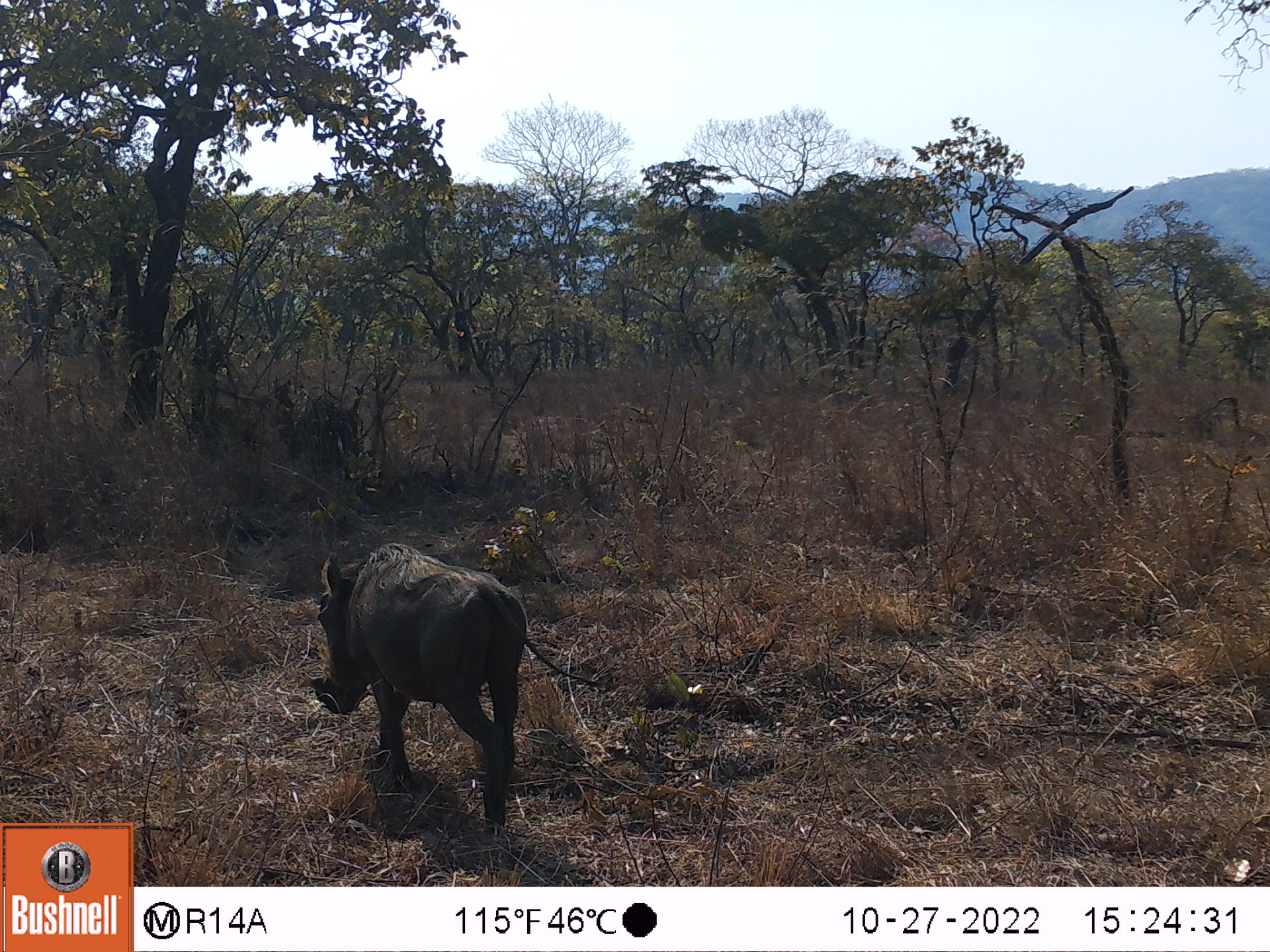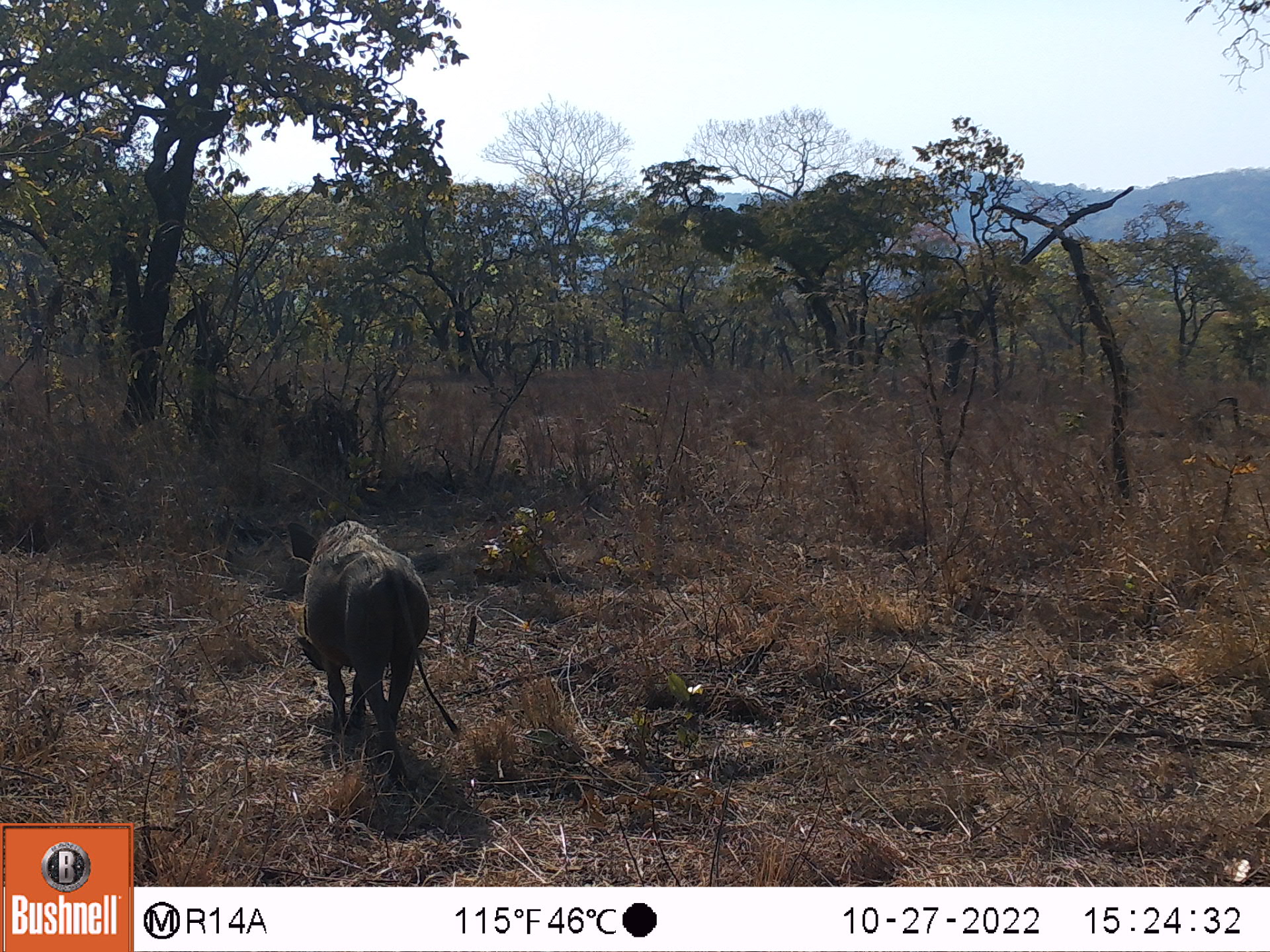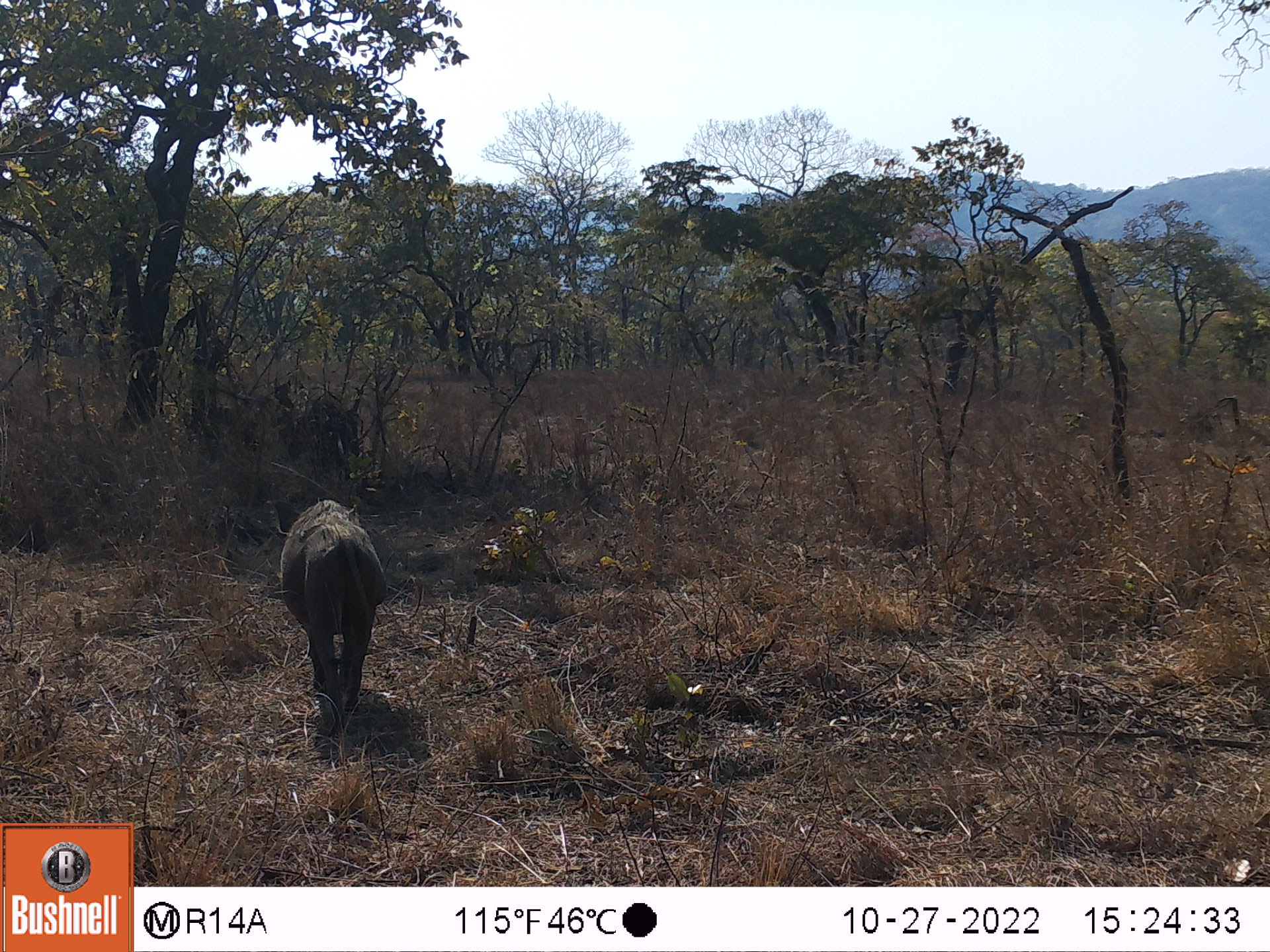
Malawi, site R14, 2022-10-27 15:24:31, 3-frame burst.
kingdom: Animalia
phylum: Chordata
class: Mammalia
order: Artiodactyla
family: Suidae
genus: Phacochoerus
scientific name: Phacochoerus africanus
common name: common warthog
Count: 1.